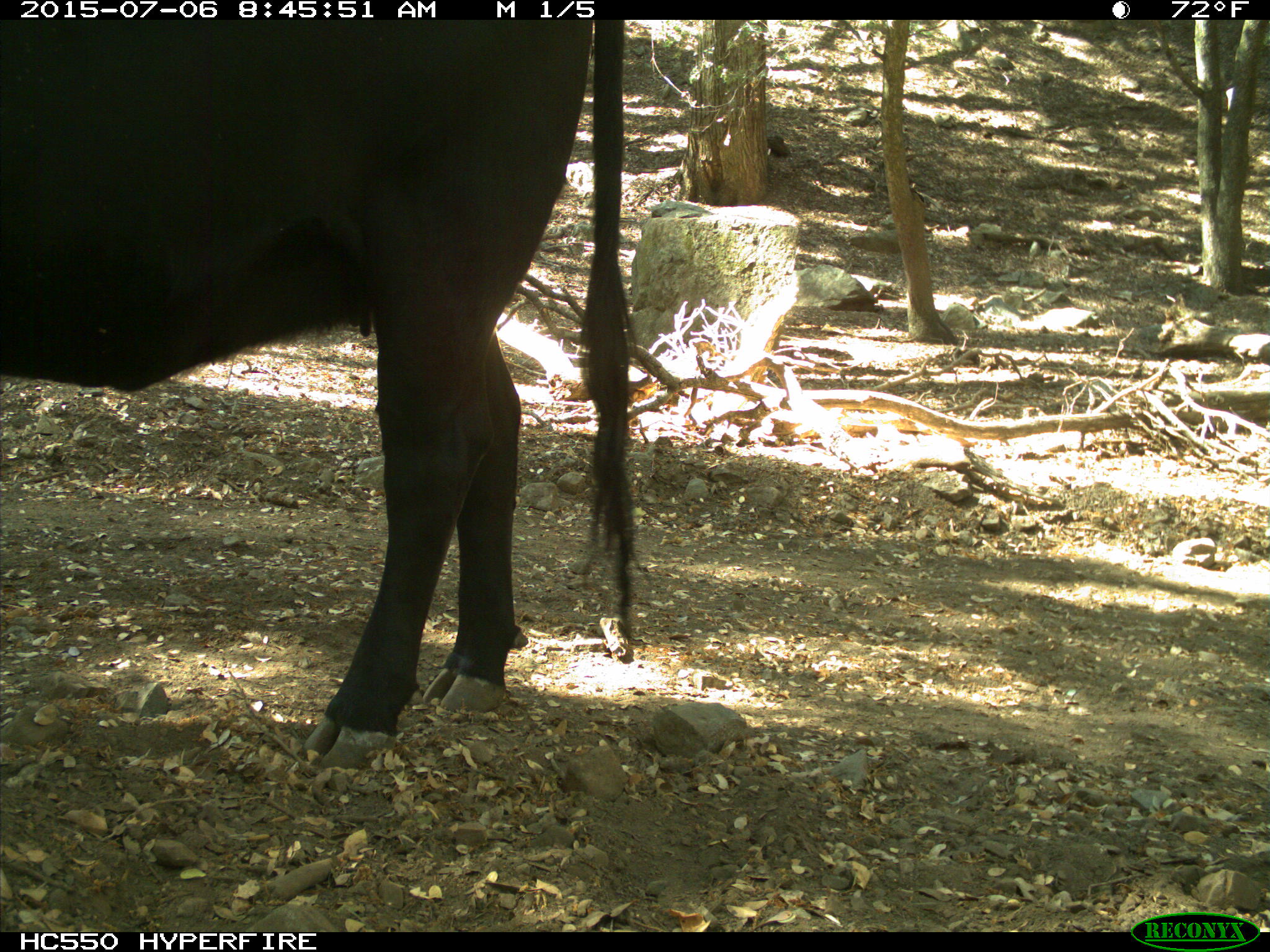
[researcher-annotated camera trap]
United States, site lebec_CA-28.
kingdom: Animalia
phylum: Chordata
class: Mammalia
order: Artiodactyla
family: Bovidae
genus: Bos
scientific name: Bos taurus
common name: domestic cow